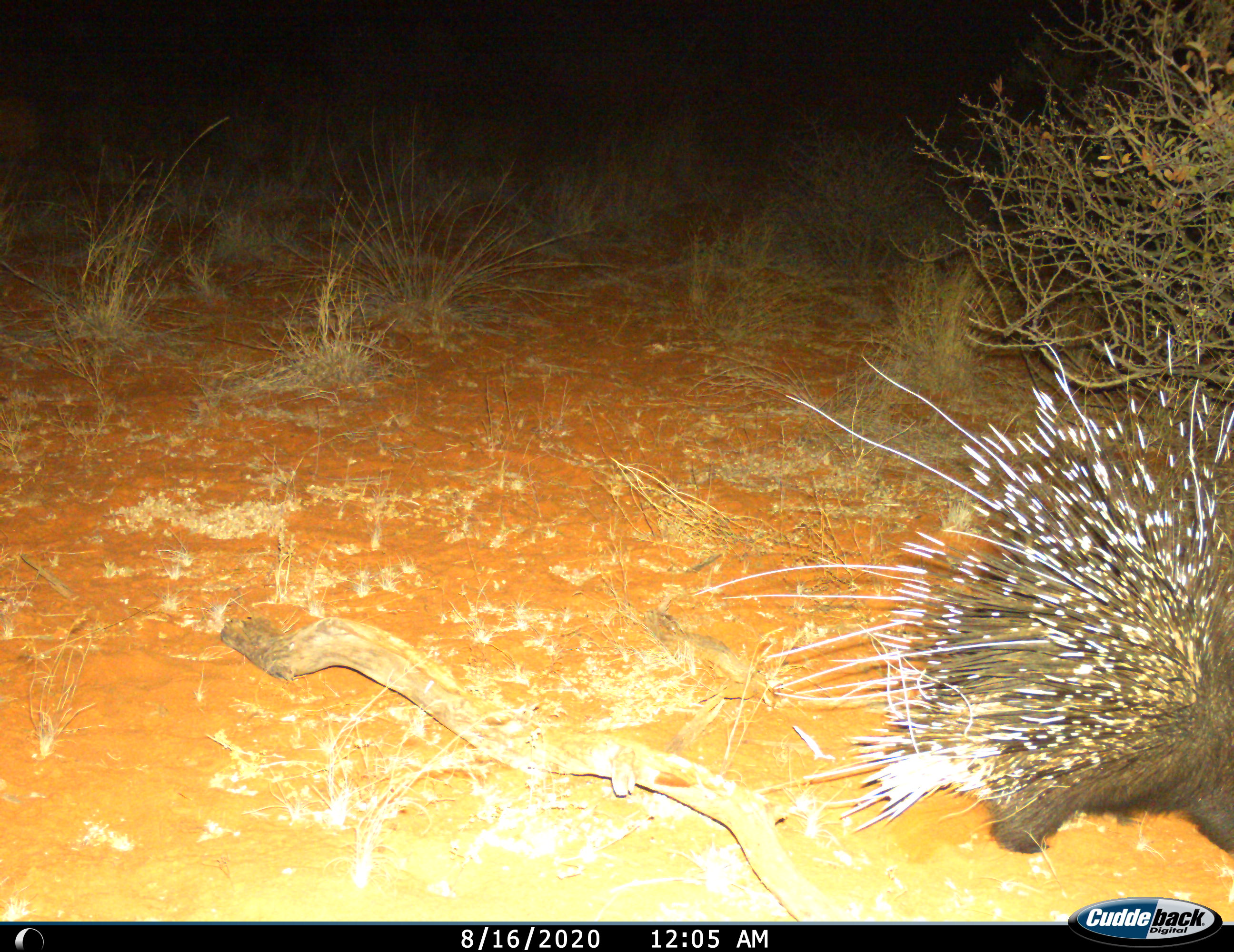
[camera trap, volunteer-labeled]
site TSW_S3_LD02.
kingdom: Animalia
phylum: Chordata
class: Mammalia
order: Rodentia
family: Hystricidae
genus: Hystrix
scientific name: Hystrix cristata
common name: crested porcupine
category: porcupine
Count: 1.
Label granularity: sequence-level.